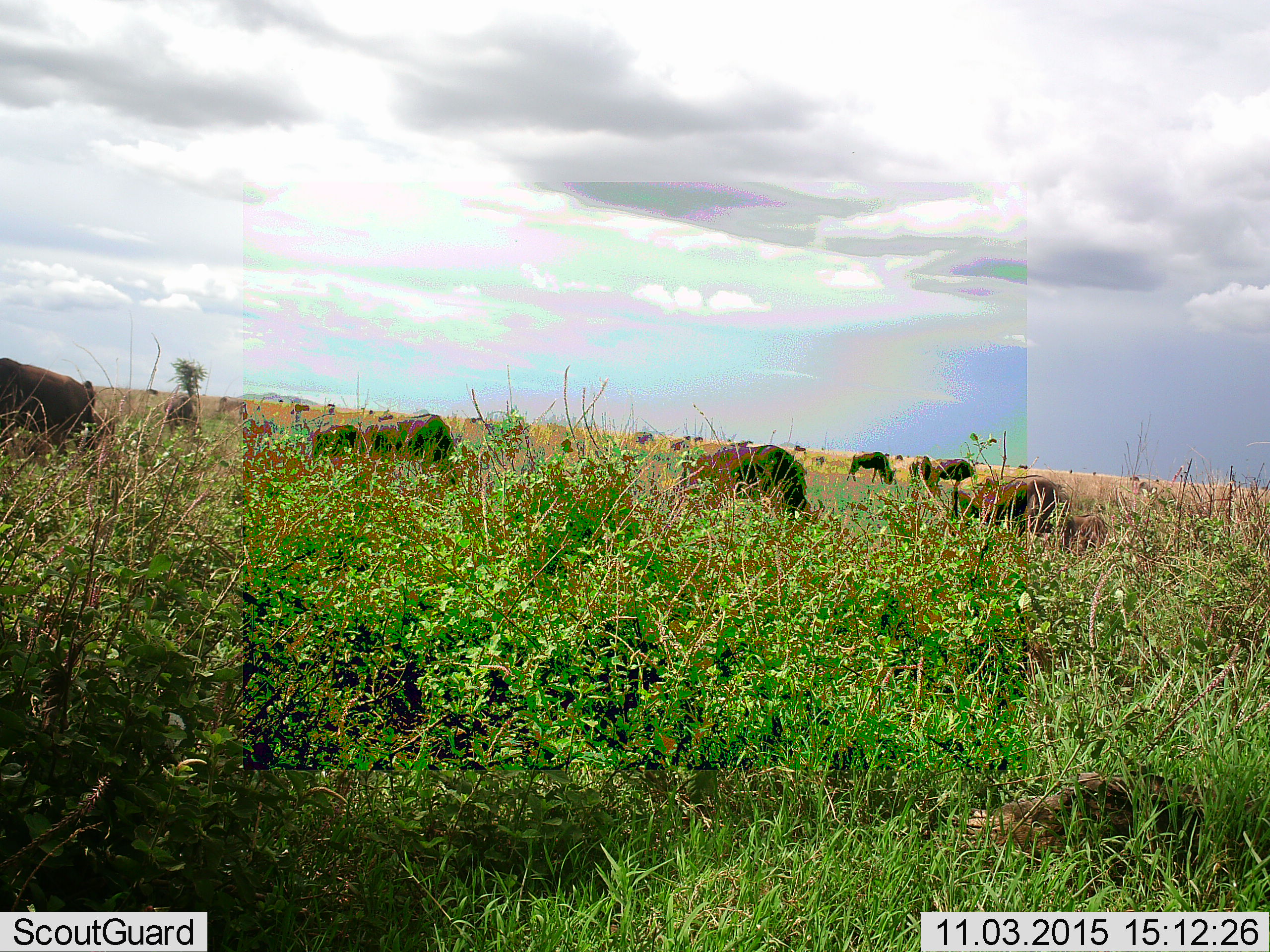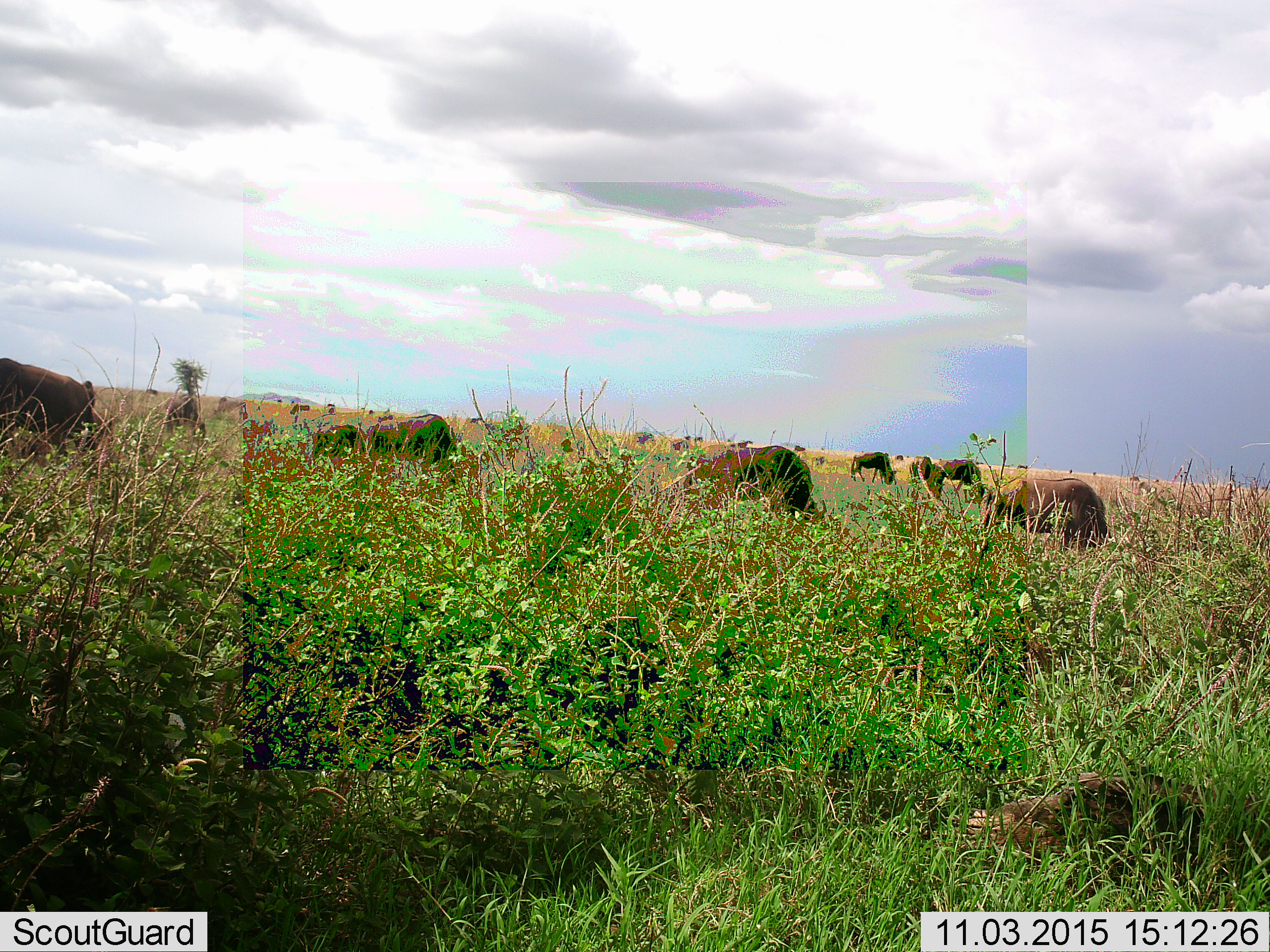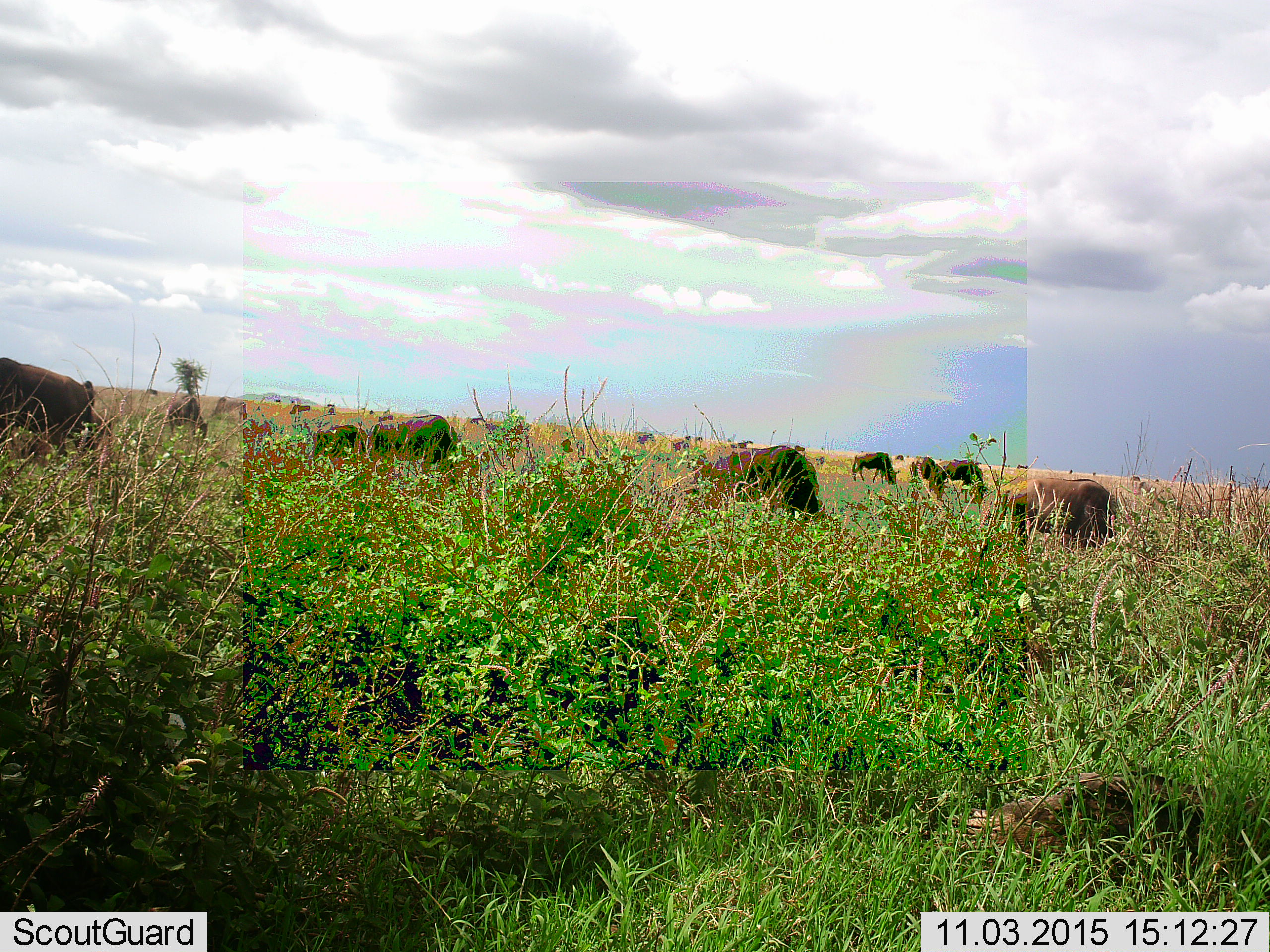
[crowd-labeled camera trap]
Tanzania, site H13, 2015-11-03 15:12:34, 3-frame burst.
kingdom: Animalia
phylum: Chordata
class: Mammalia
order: Artiodactyla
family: Bovidae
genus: Connochaetes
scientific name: Connochaetes taurinus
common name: blue wildebeest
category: wildebeest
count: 11-50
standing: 60%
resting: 20%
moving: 50%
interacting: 10%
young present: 20%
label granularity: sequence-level